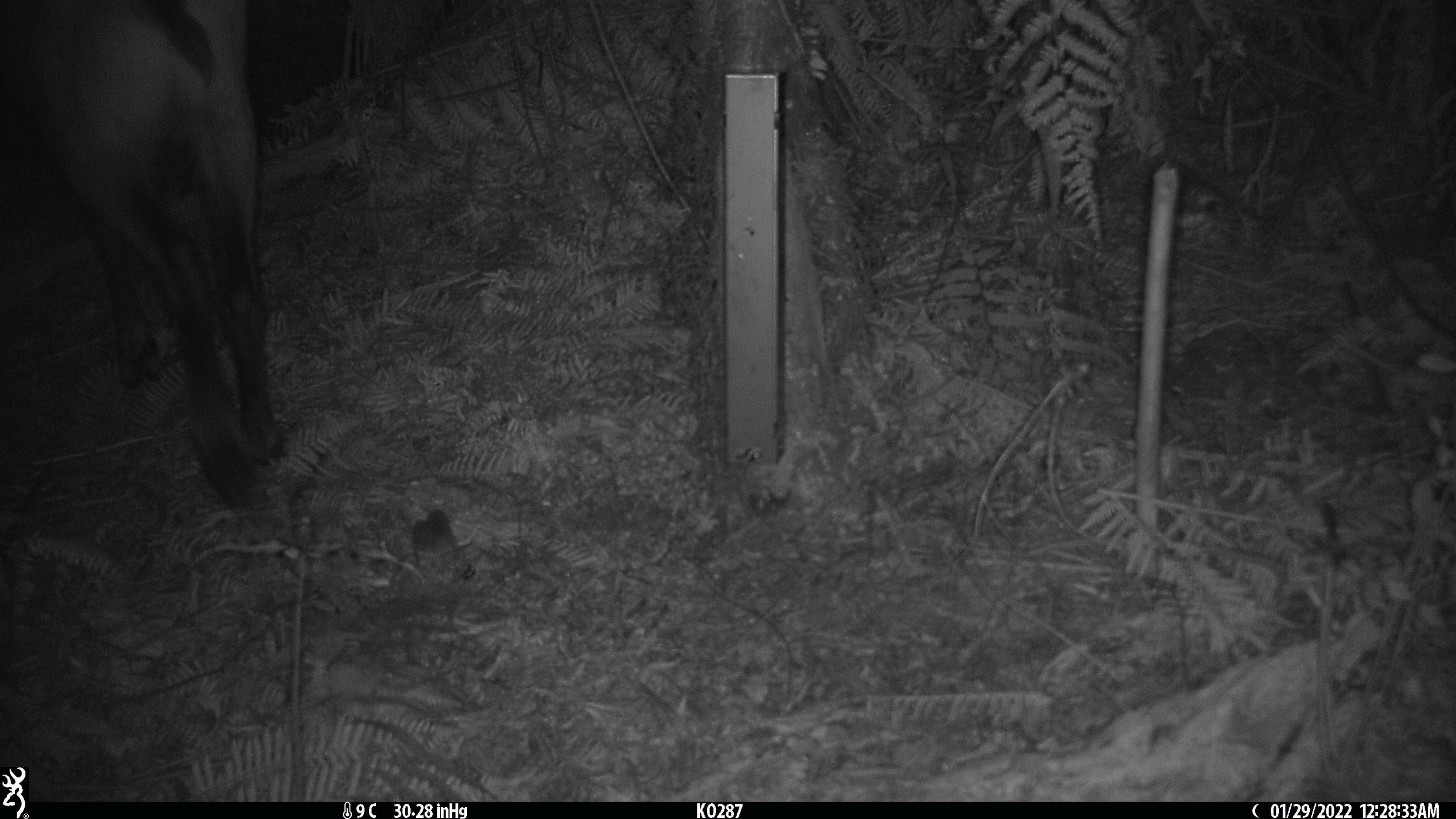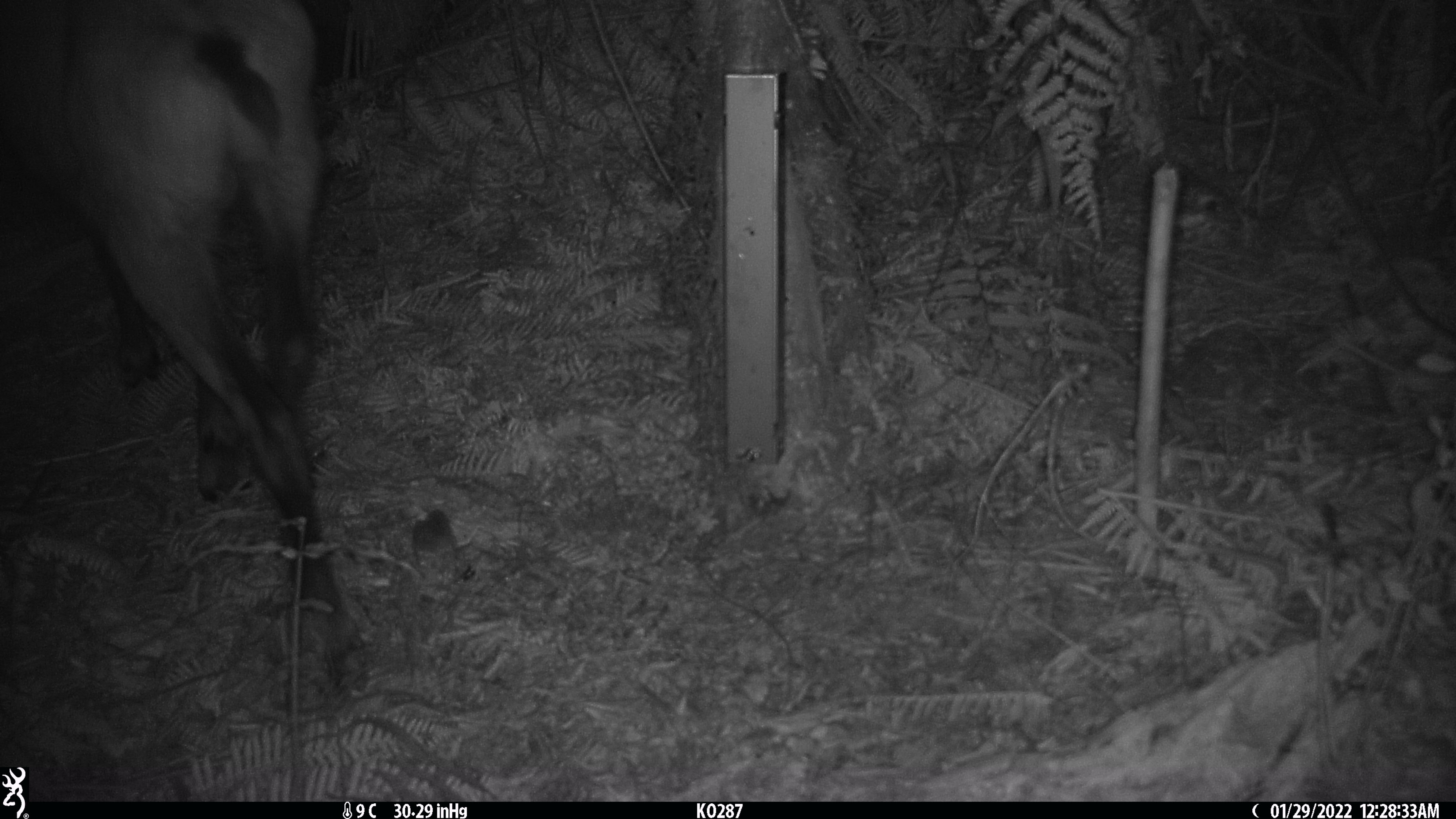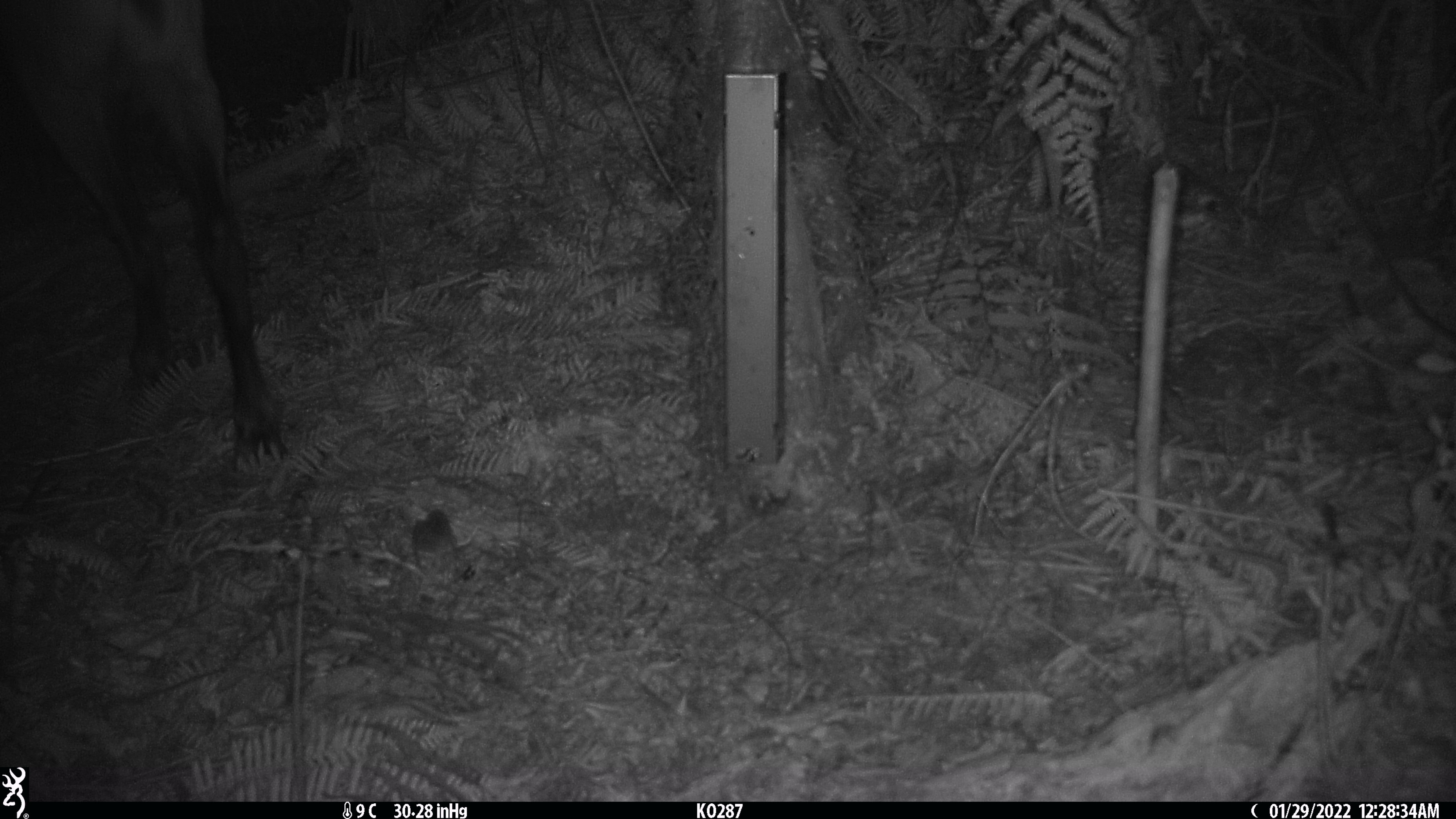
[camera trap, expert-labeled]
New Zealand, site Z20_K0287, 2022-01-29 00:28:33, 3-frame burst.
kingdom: Animalia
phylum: Chordata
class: Mammalia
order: Artiodactyla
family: Bovidae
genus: Rupicapra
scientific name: Rupicapra rupicapra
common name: alpine chamois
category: chamois